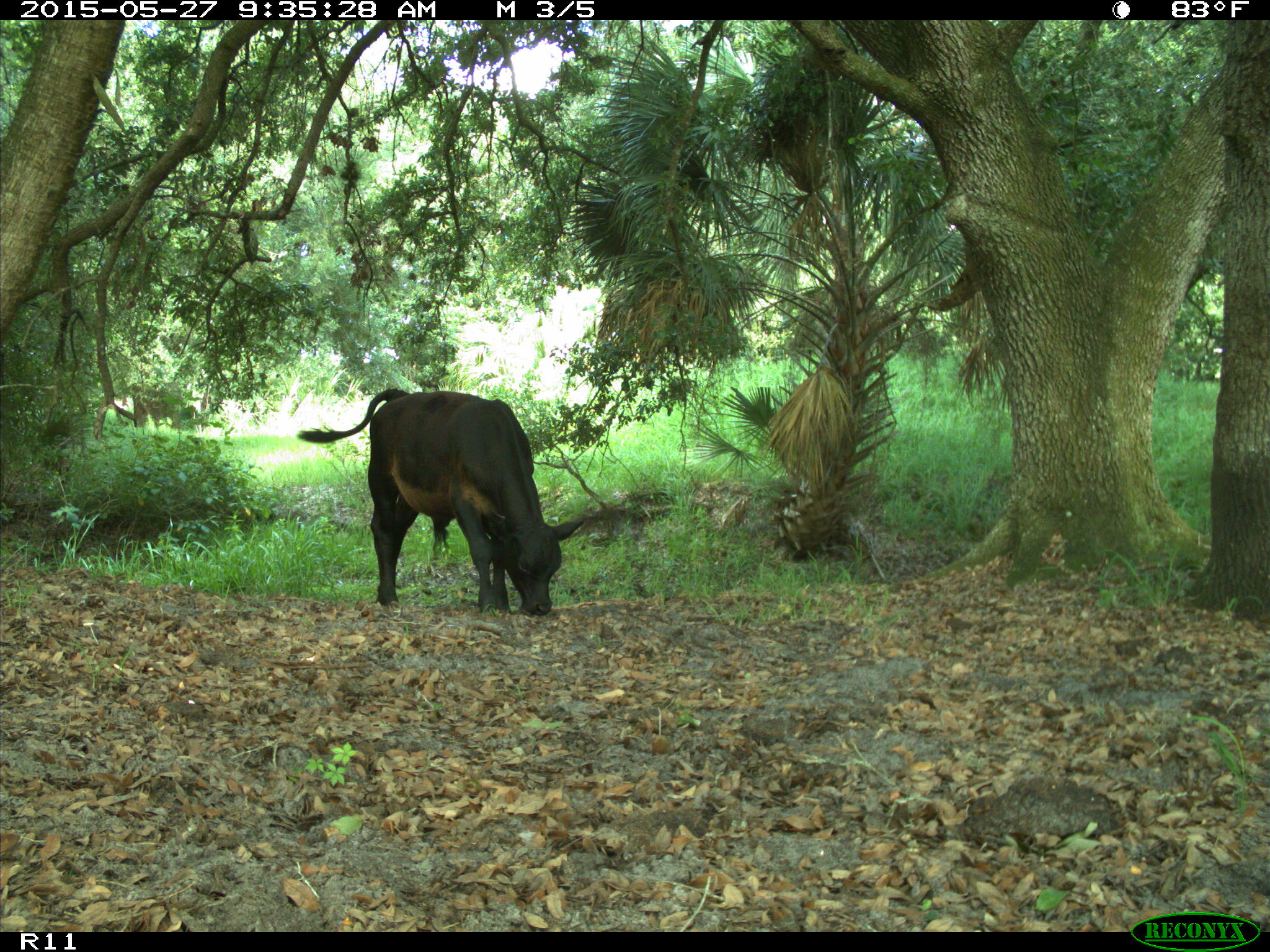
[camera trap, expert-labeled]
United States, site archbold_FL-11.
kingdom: Animalia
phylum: Chordata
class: Mammalia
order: Artiodactyla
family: Bovidae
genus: Bos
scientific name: Bos taurus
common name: domestic cow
Bos taurus (domestic cow).